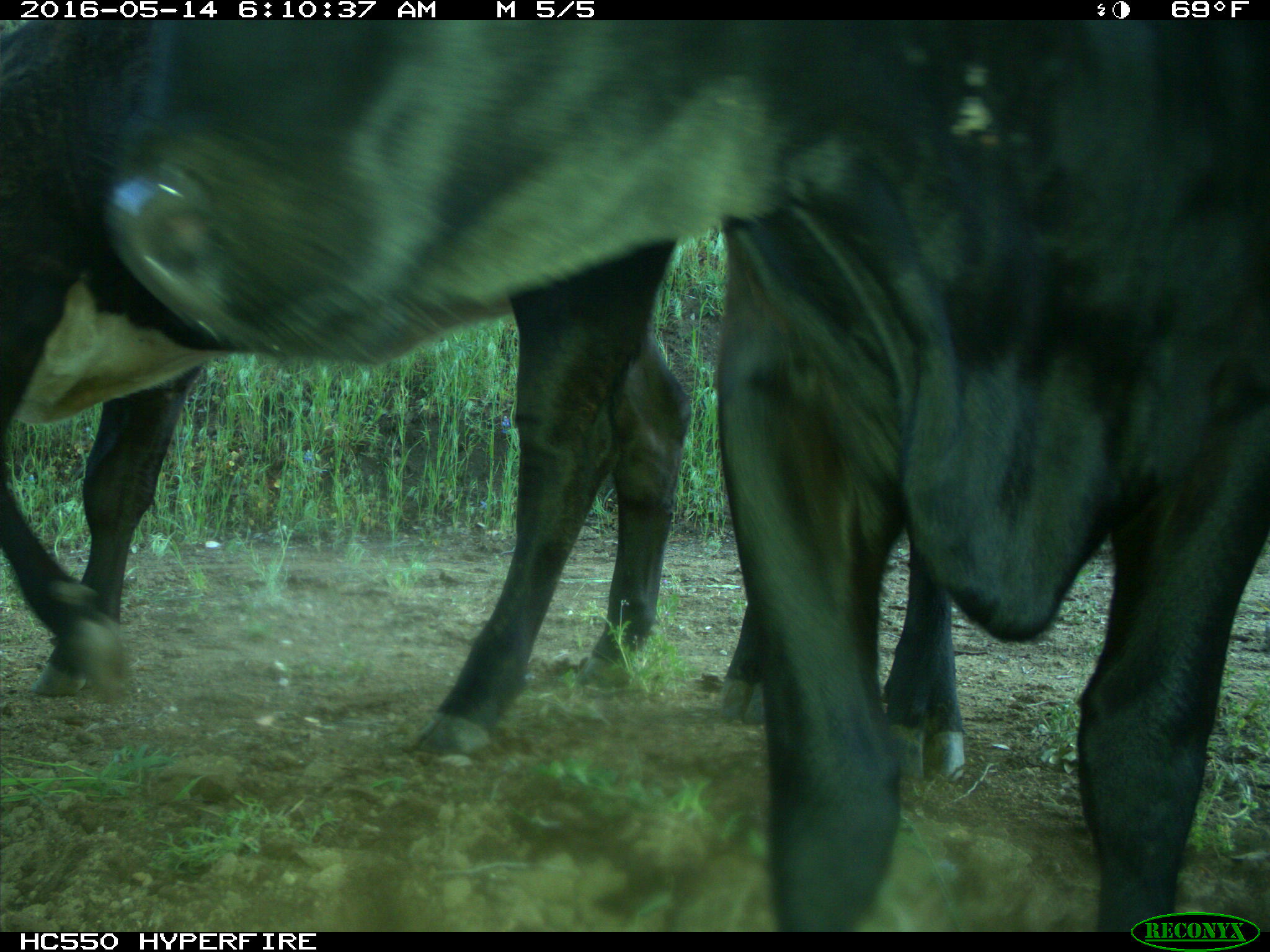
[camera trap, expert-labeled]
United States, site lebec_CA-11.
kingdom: Animalia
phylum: Chordata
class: Mammalia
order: Artiodactyla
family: Bovidae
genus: Bos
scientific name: Bos taurus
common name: domestic cow